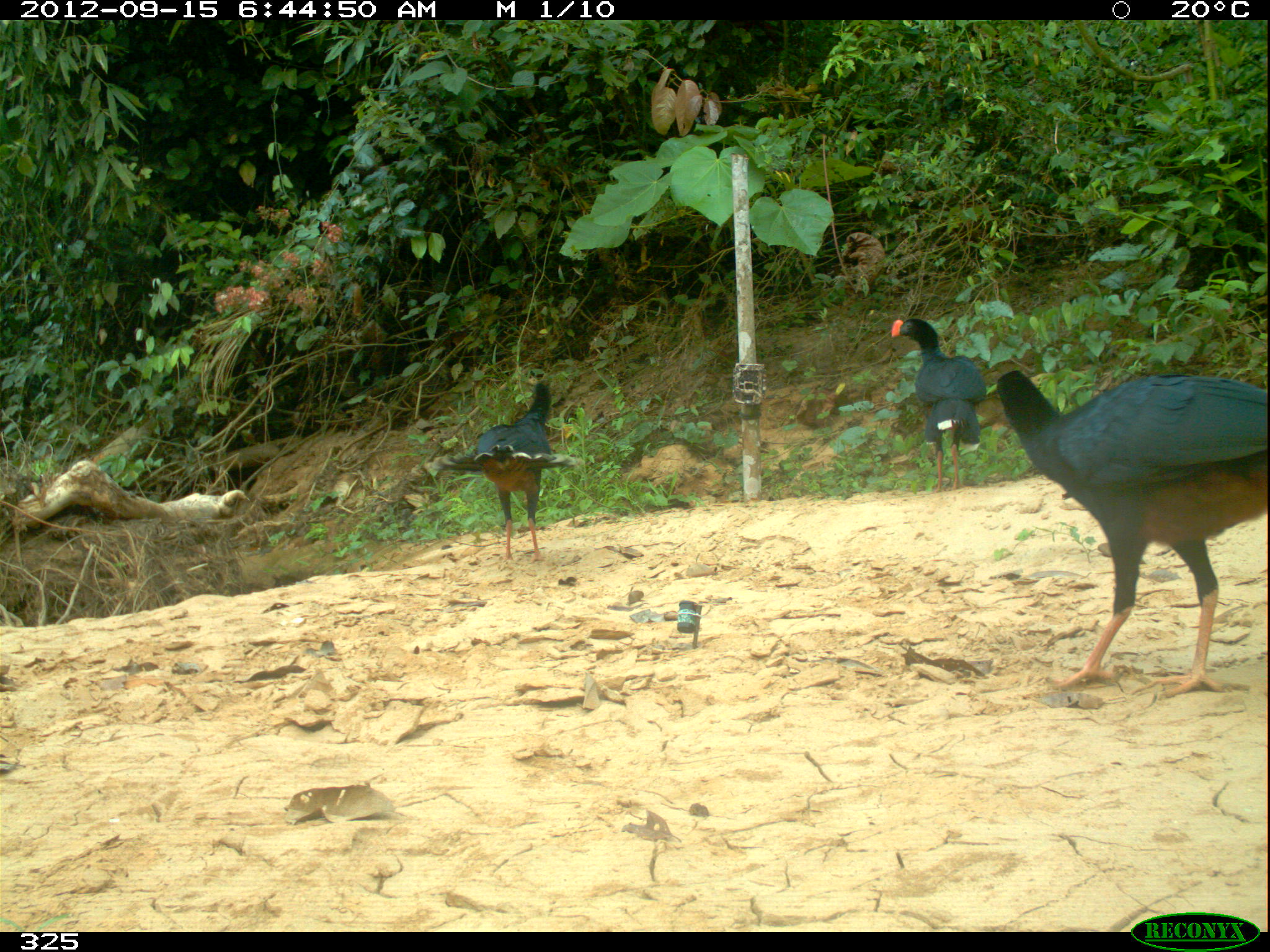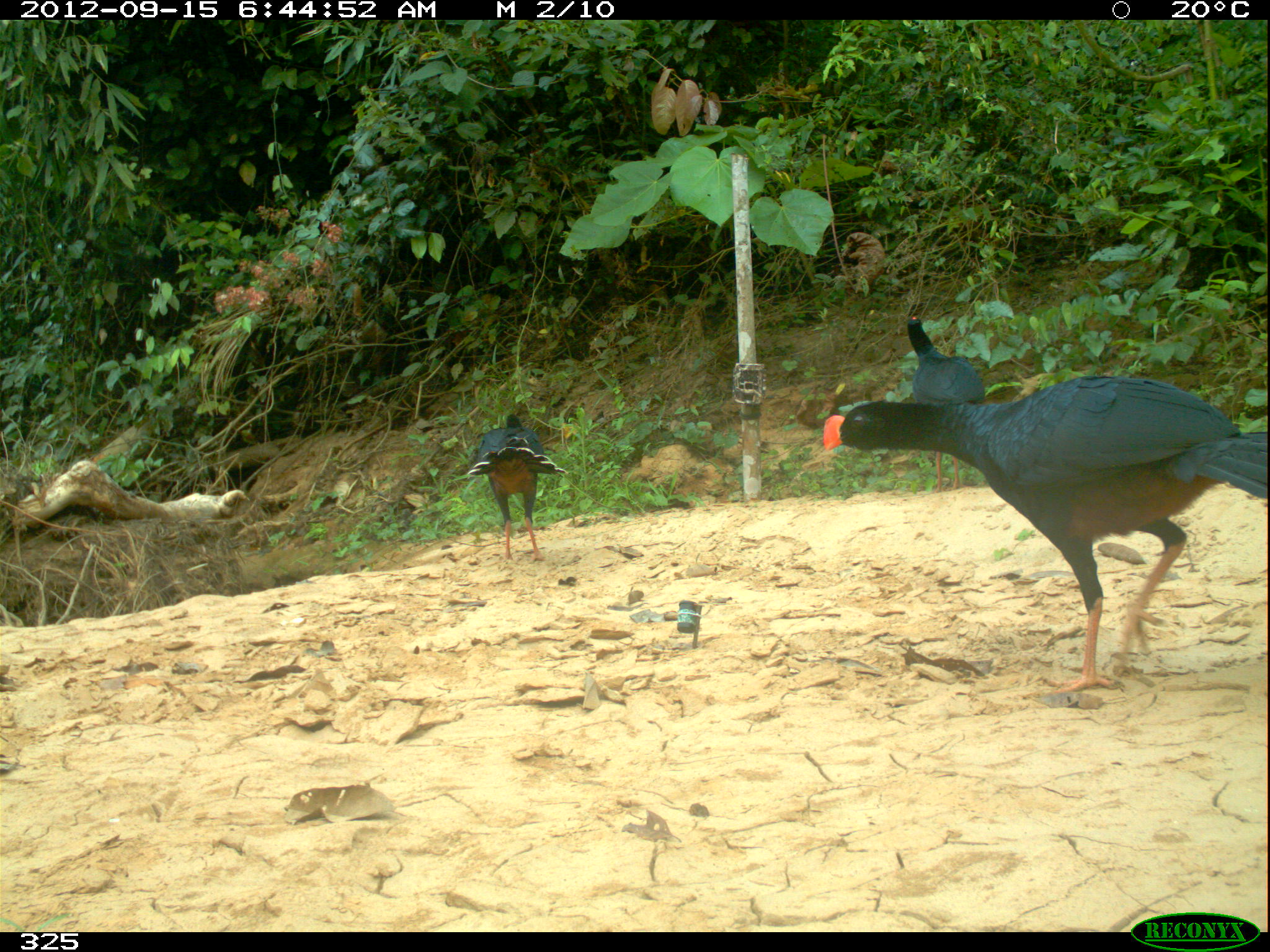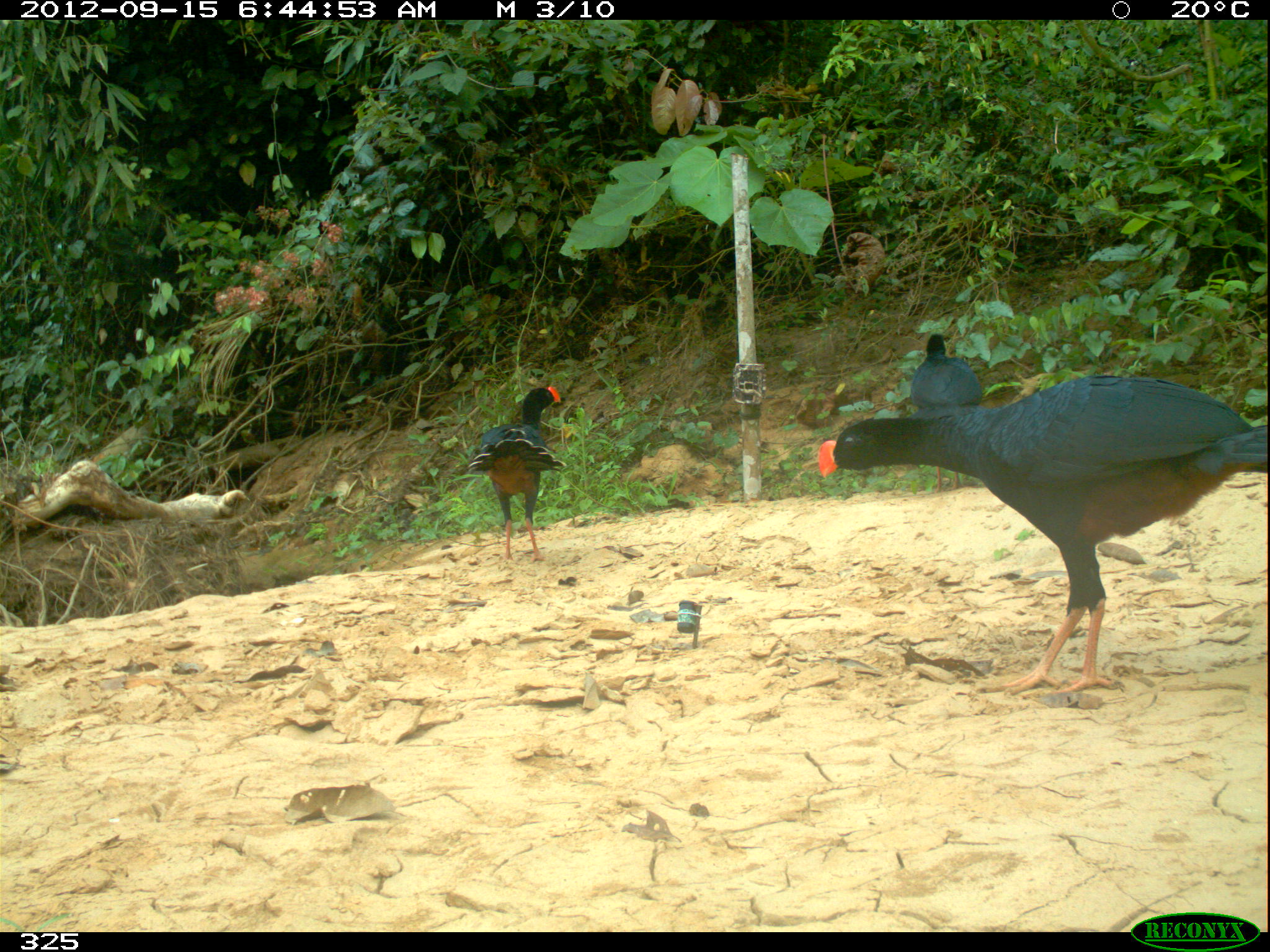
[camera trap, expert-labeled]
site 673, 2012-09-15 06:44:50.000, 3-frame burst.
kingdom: Animalia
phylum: Chordata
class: Aves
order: Galliformes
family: Cracidae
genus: Mitu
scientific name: Mitu tuberosum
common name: razor-billed curassow